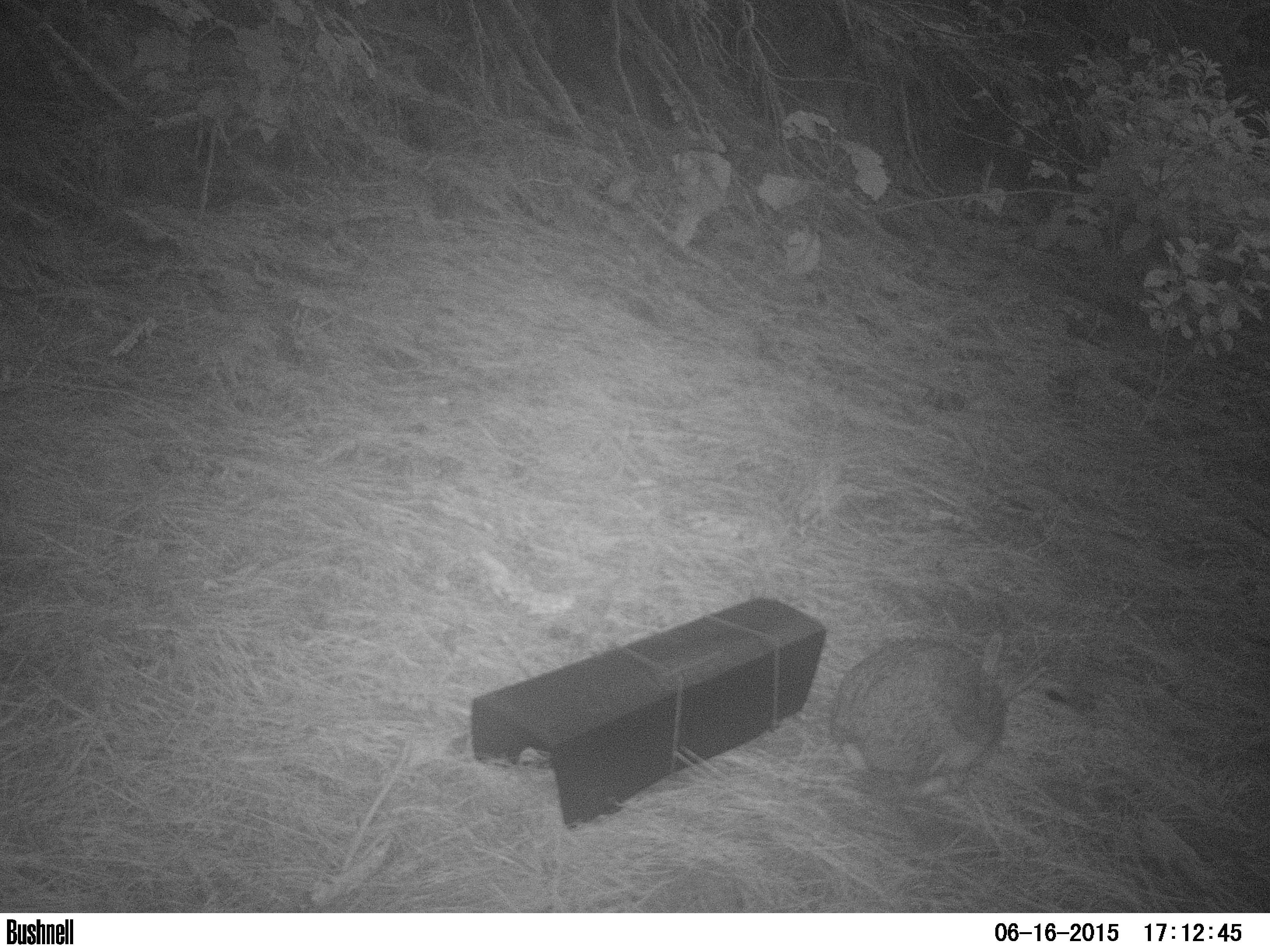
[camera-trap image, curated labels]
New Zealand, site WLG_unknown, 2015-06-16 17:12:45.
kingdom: Animalia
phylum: Chordata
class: Mammalia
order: Lagomorpha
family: Leporidae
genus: Oryctolagus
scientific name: Oryctolagus cuniculus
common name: european rabbit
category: rabbit